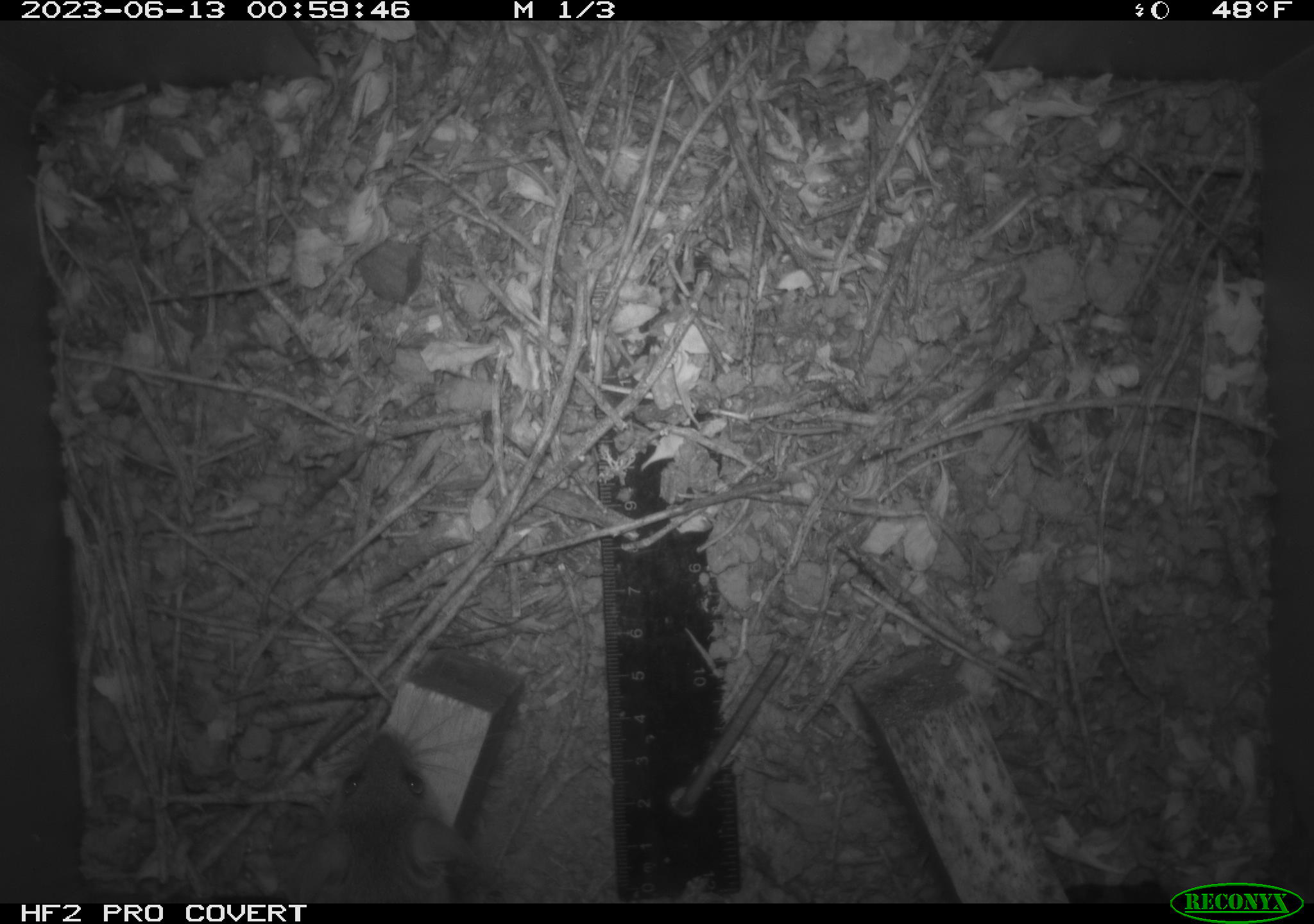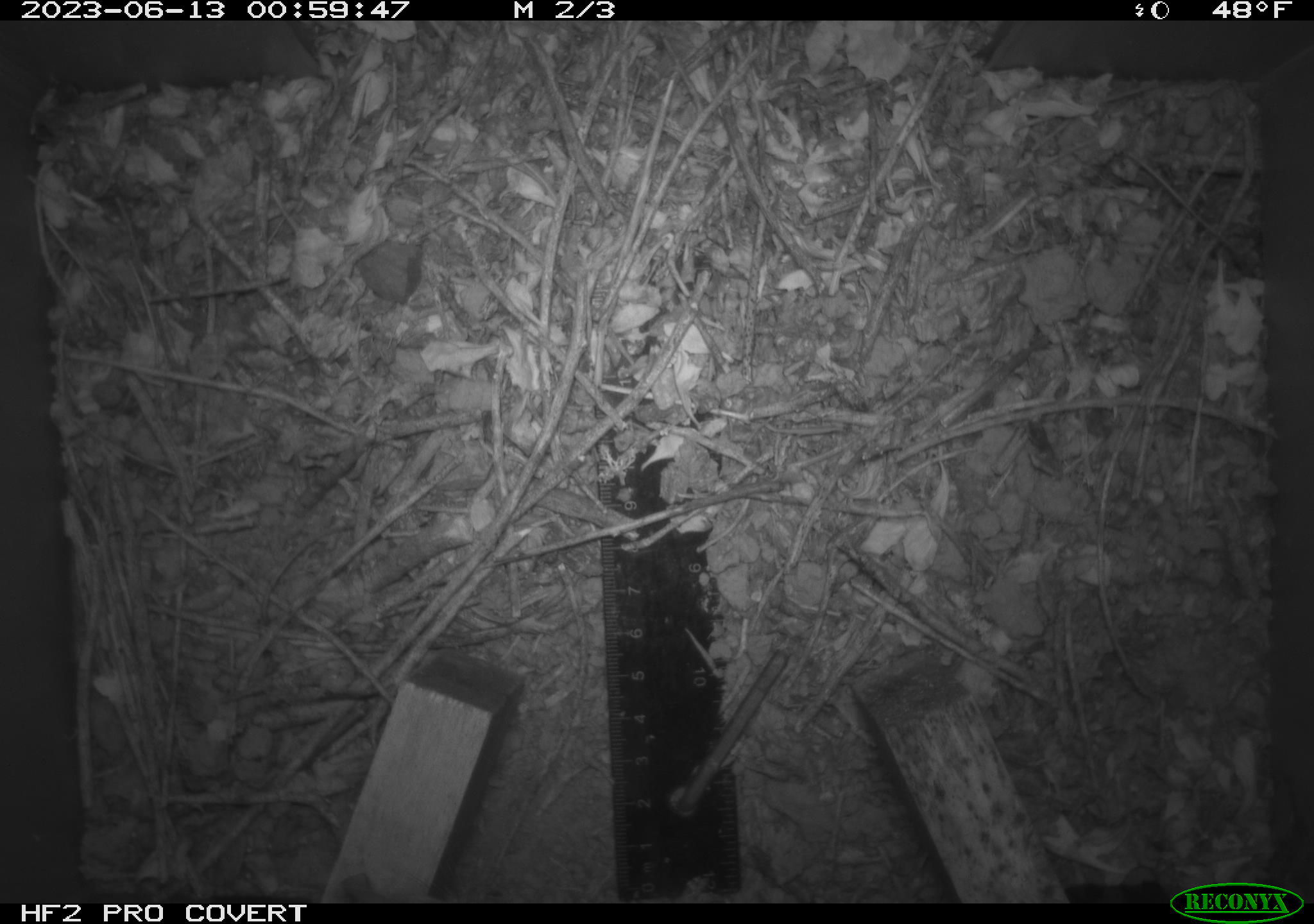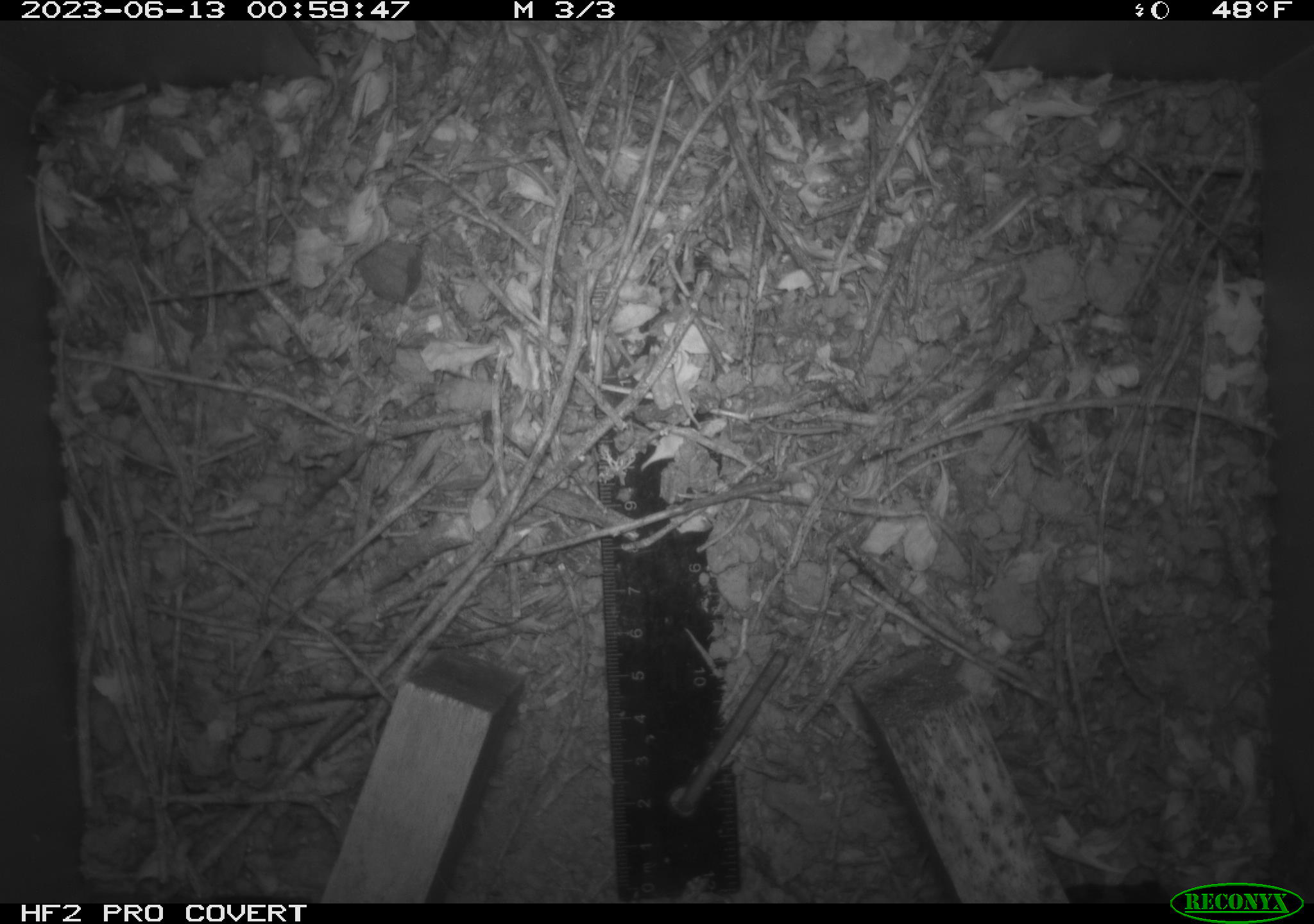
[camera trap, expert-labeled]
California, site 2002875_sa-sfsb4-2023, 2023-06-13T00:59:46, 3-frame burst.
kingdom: Animalia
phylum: Chordata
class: Mammalia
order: Rodentia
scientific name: Rodentia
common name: mouse species